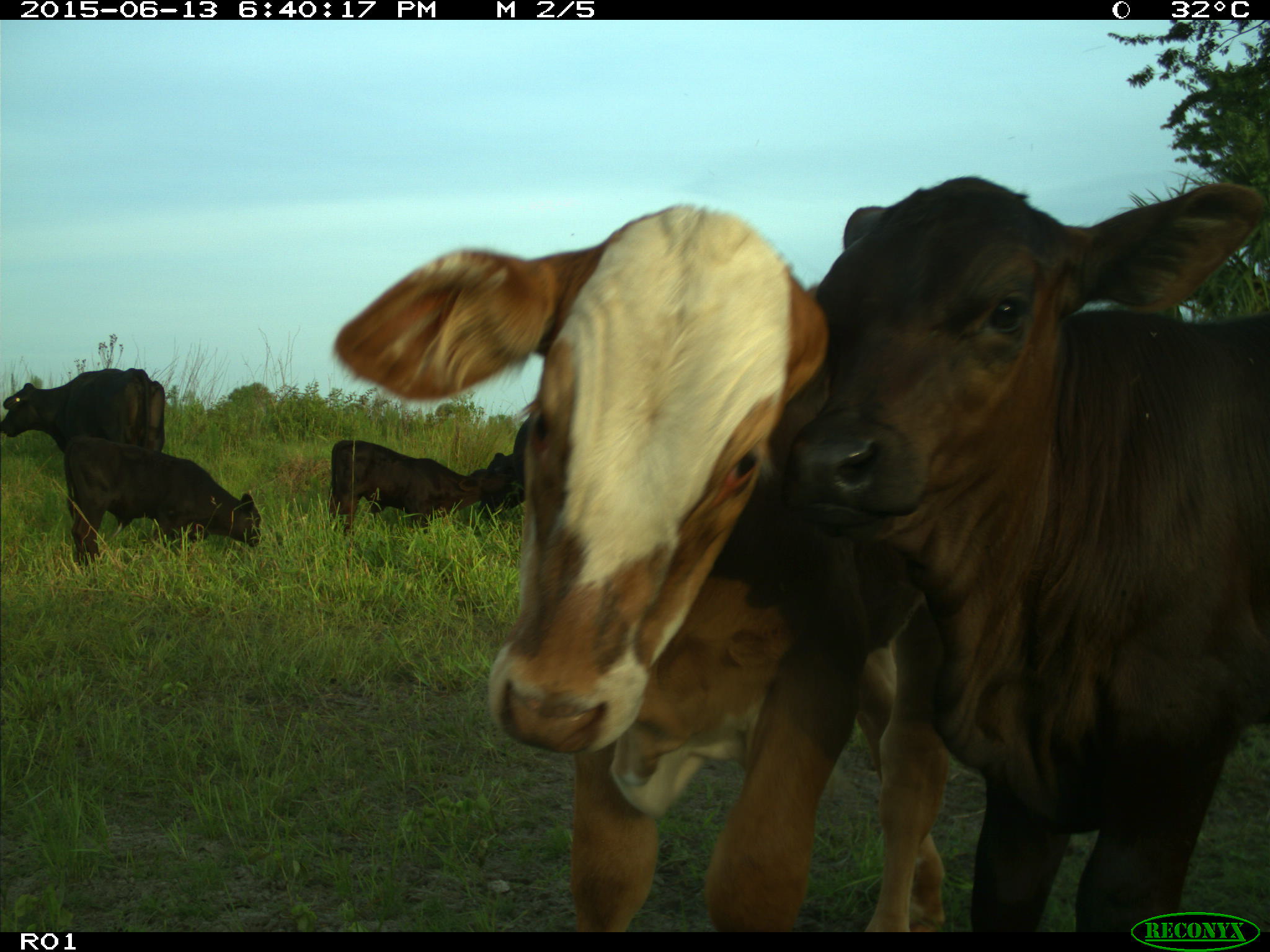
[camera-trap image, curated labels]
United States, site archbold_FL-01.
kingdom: Animalia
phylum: Chordata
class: Mammalia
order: Artiodactyla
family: Bovidae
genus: Bos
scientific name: Bos taurus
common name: domestic cow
Bos taurus (domestic cow).